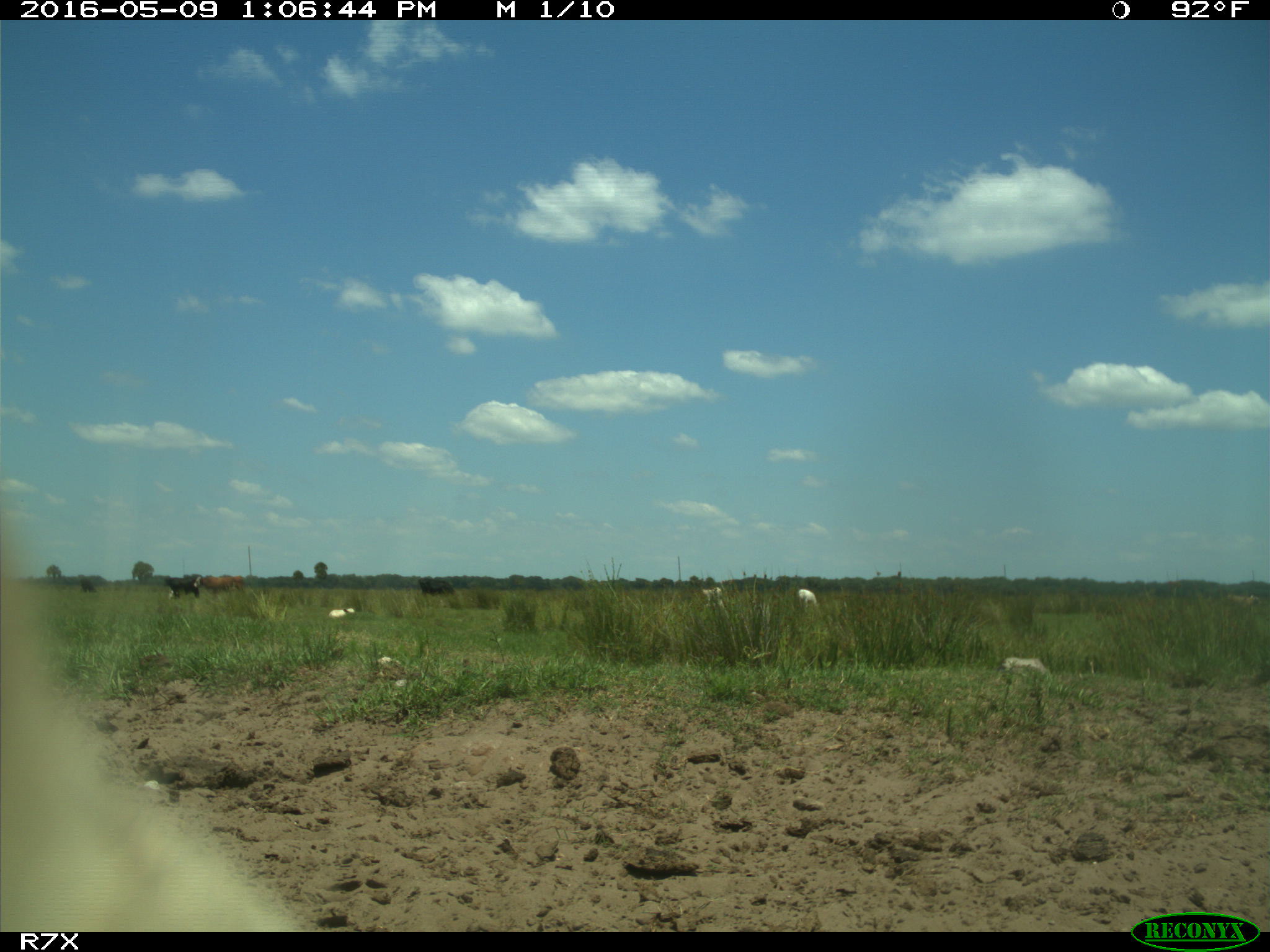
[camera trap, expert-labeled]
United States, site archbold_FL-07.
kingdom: Animalia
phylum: Chordata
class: Mammalia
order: Artiodactyla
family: Bovidae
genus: Bos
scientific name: Bos taurus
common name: domestic cow